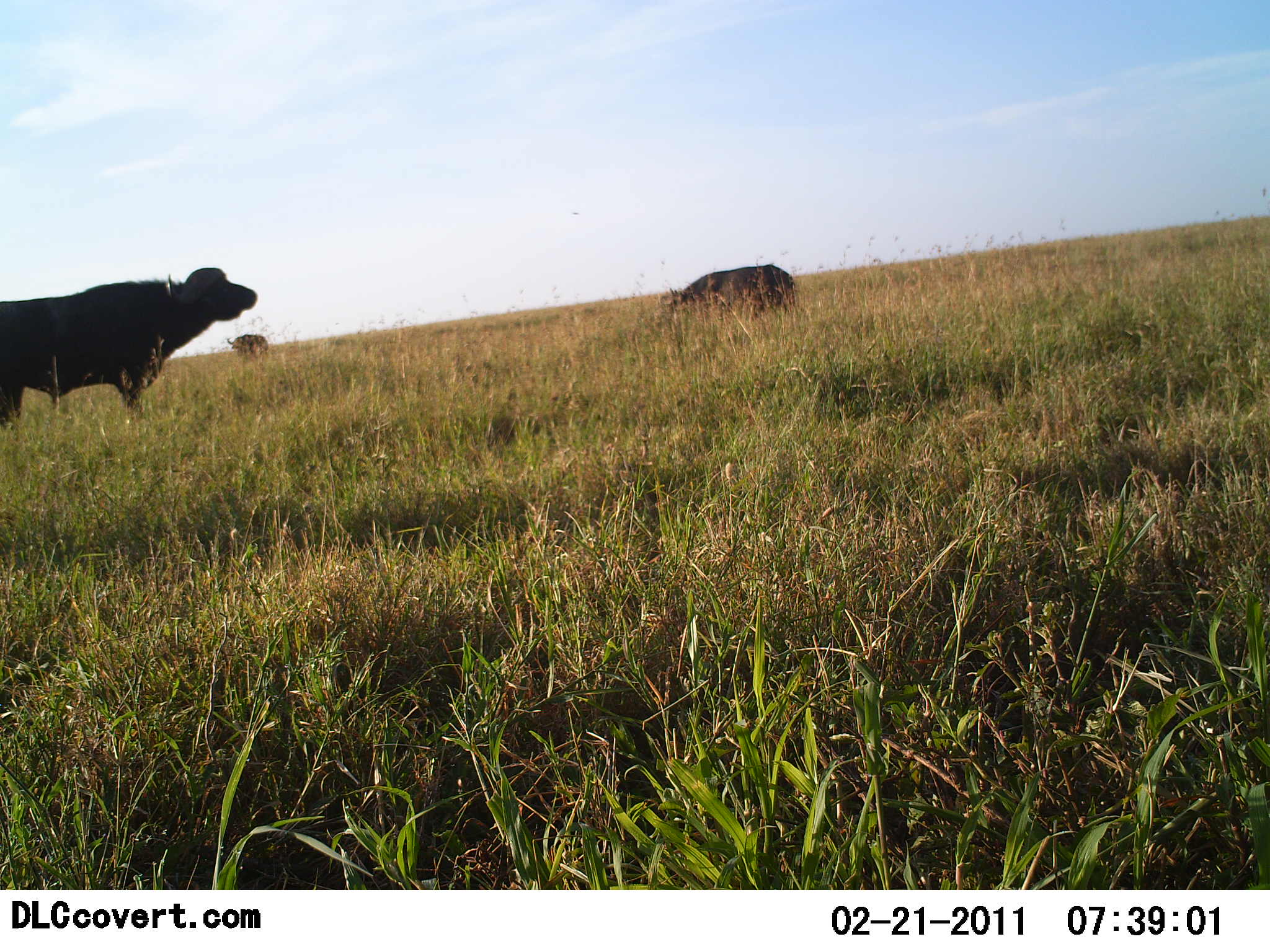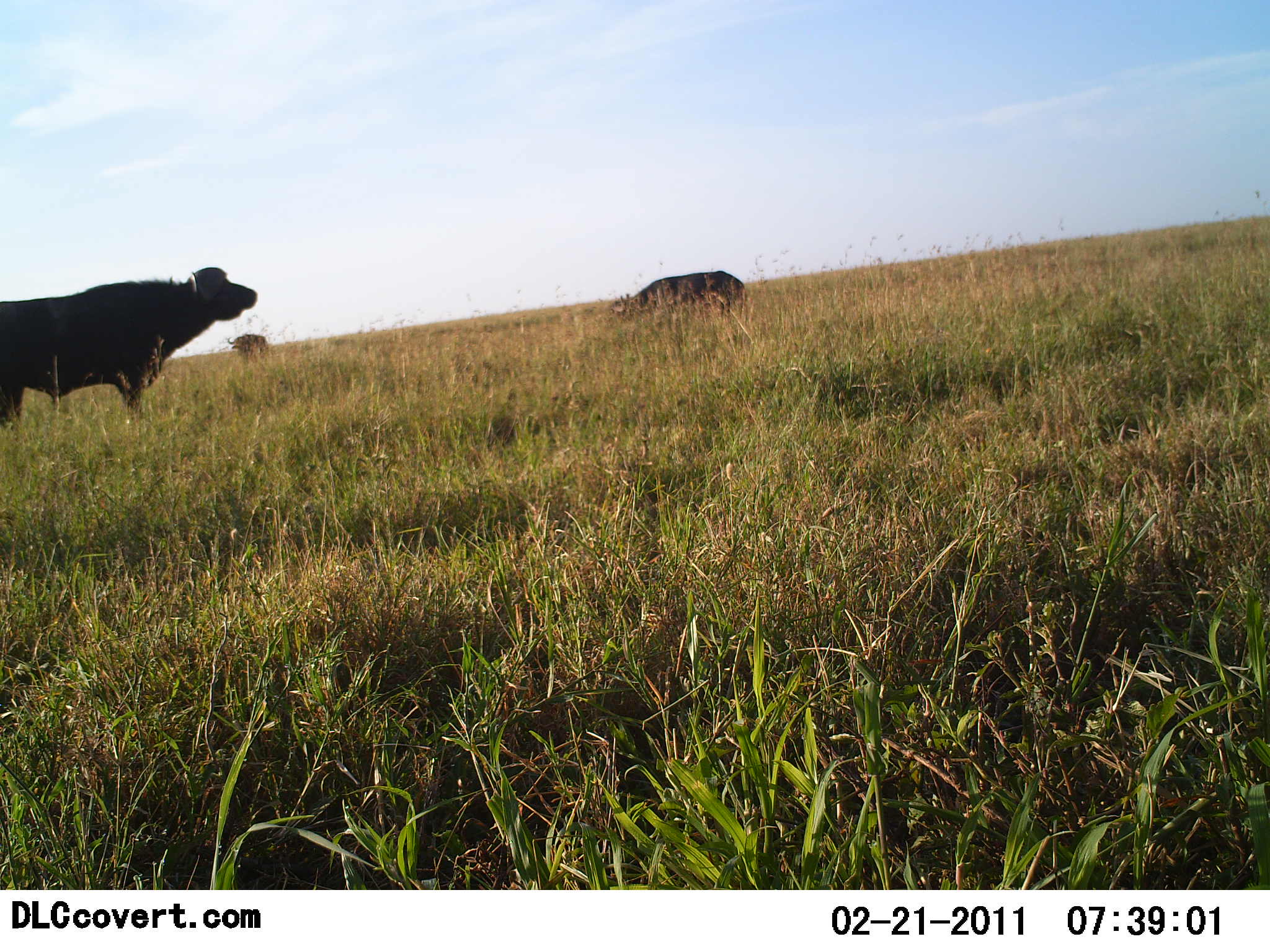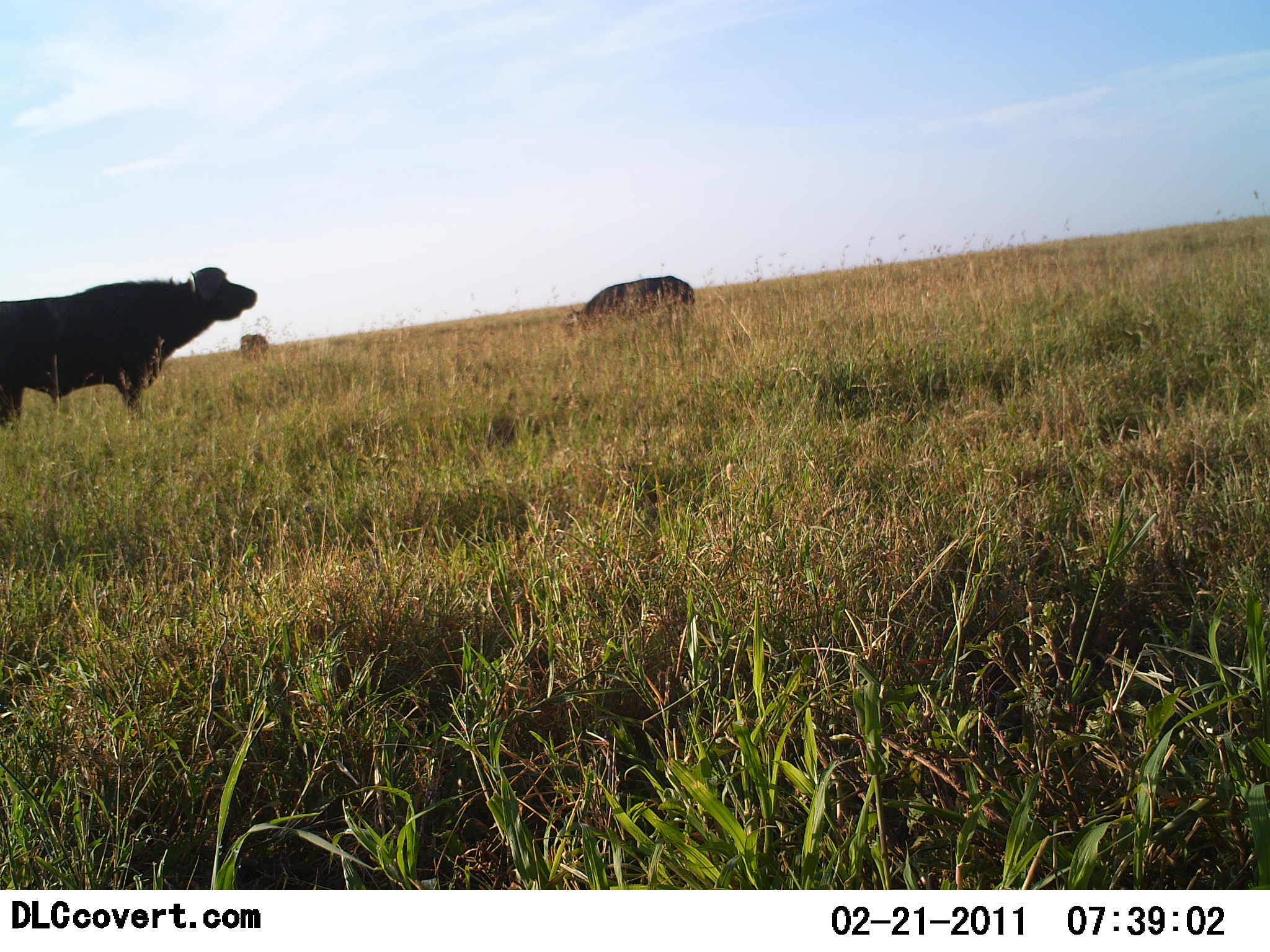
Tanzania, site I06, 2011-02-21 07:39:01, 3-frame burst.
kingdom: Animalia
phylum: Chordata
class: Mammalia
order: Artiodactyla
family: Bovidae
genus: Syncerus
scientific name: Syncerus caffer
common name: cape buffalo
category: buffalo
Buffalo (cape buffalo) (Syncerus caffer), count 3. Behavior (volunteer vote fractions): standing 80%, resting 10%, moving 40%, interacting 0%. Young present (vote fraction): 0%. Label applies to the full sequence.